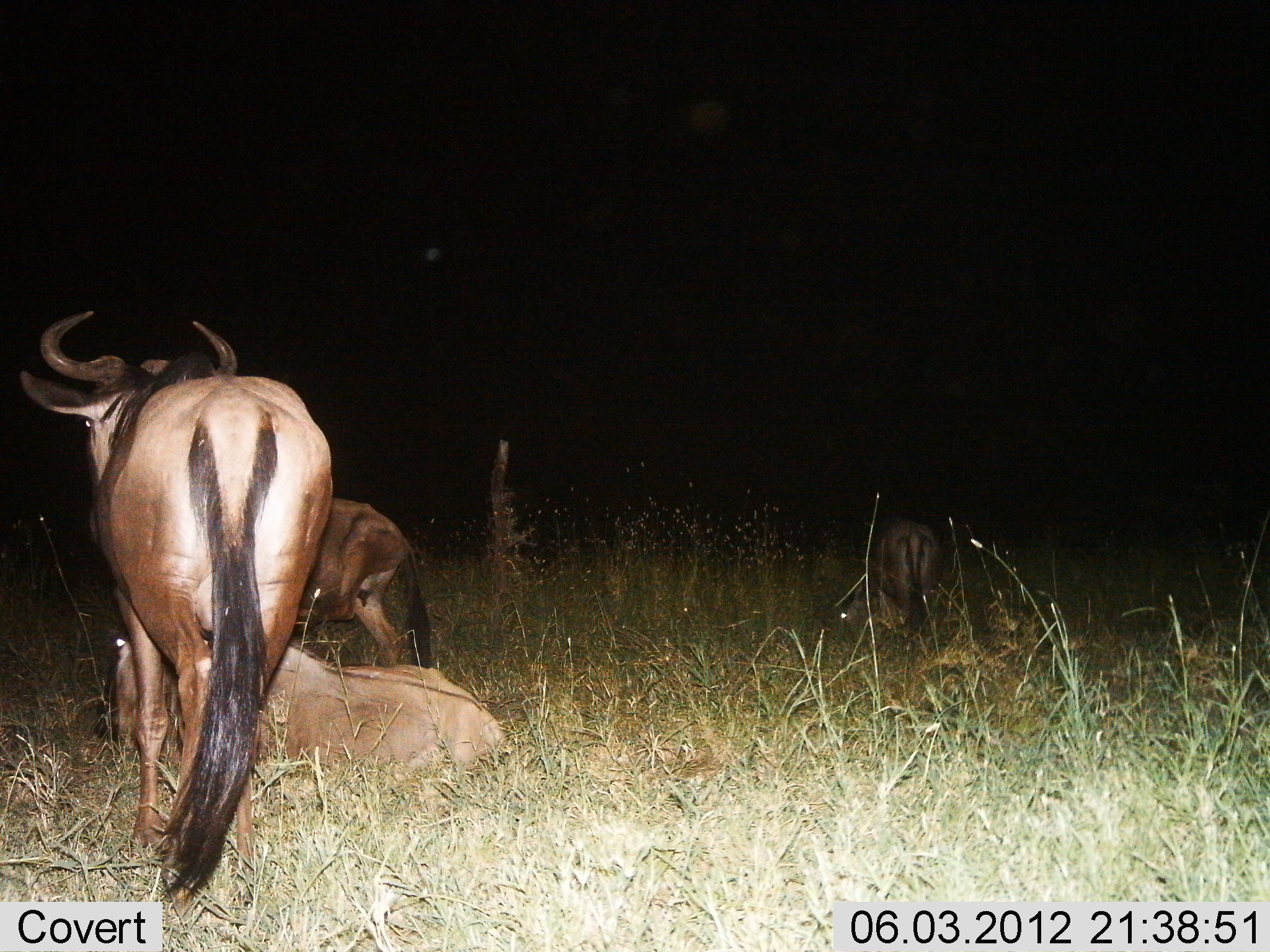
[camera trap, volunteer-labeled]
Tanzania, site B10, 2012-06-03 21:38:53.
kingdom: Animalia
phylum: Chordata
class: Mammalia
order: Artiodactyla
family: Bovidae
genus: Connochaetes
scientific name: Connochaetes taurinus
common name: blue wildebeest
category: wildebeest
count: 4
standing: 90%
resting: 100%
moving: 0%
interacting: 0%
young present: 20%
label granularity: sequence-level